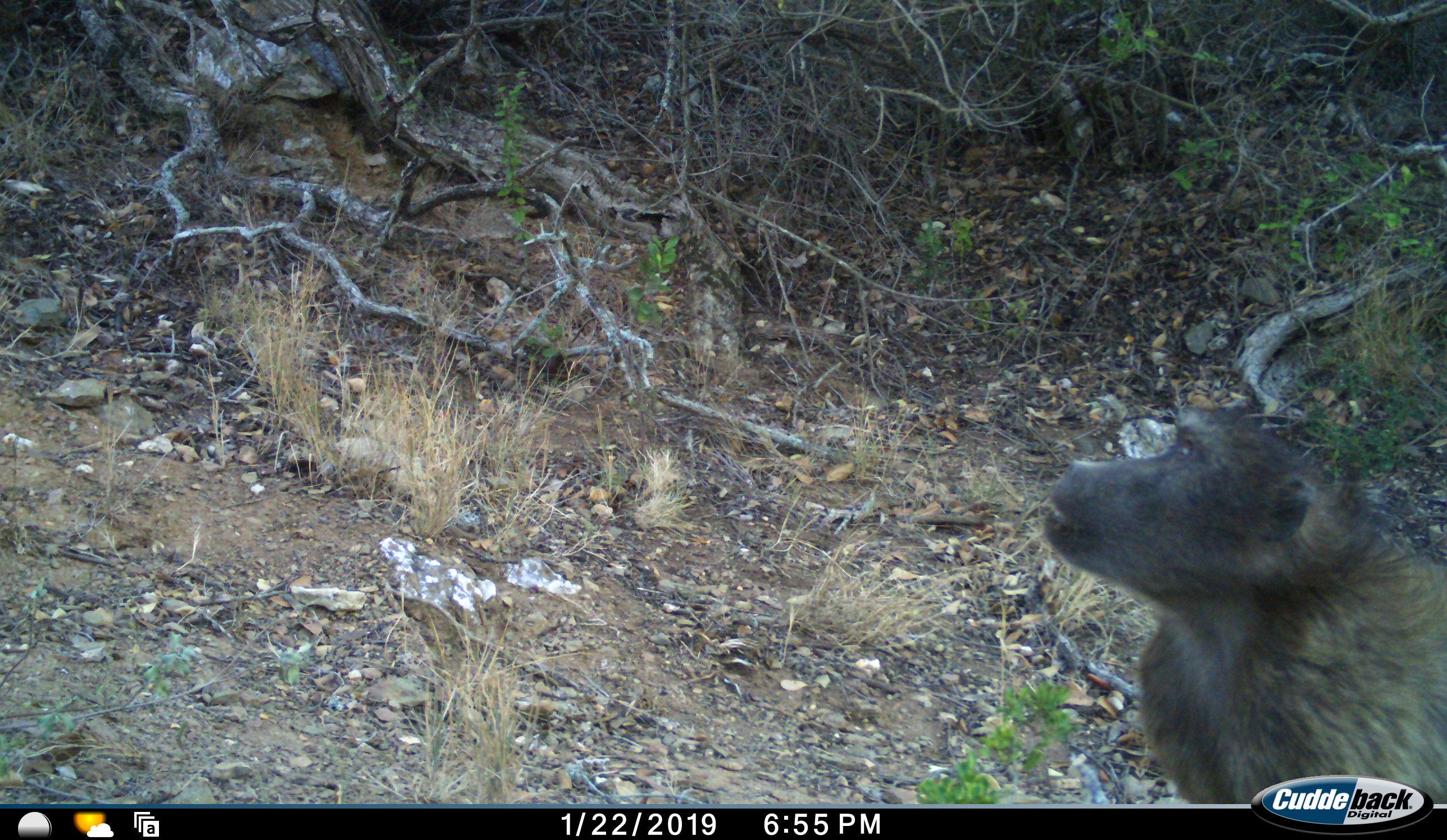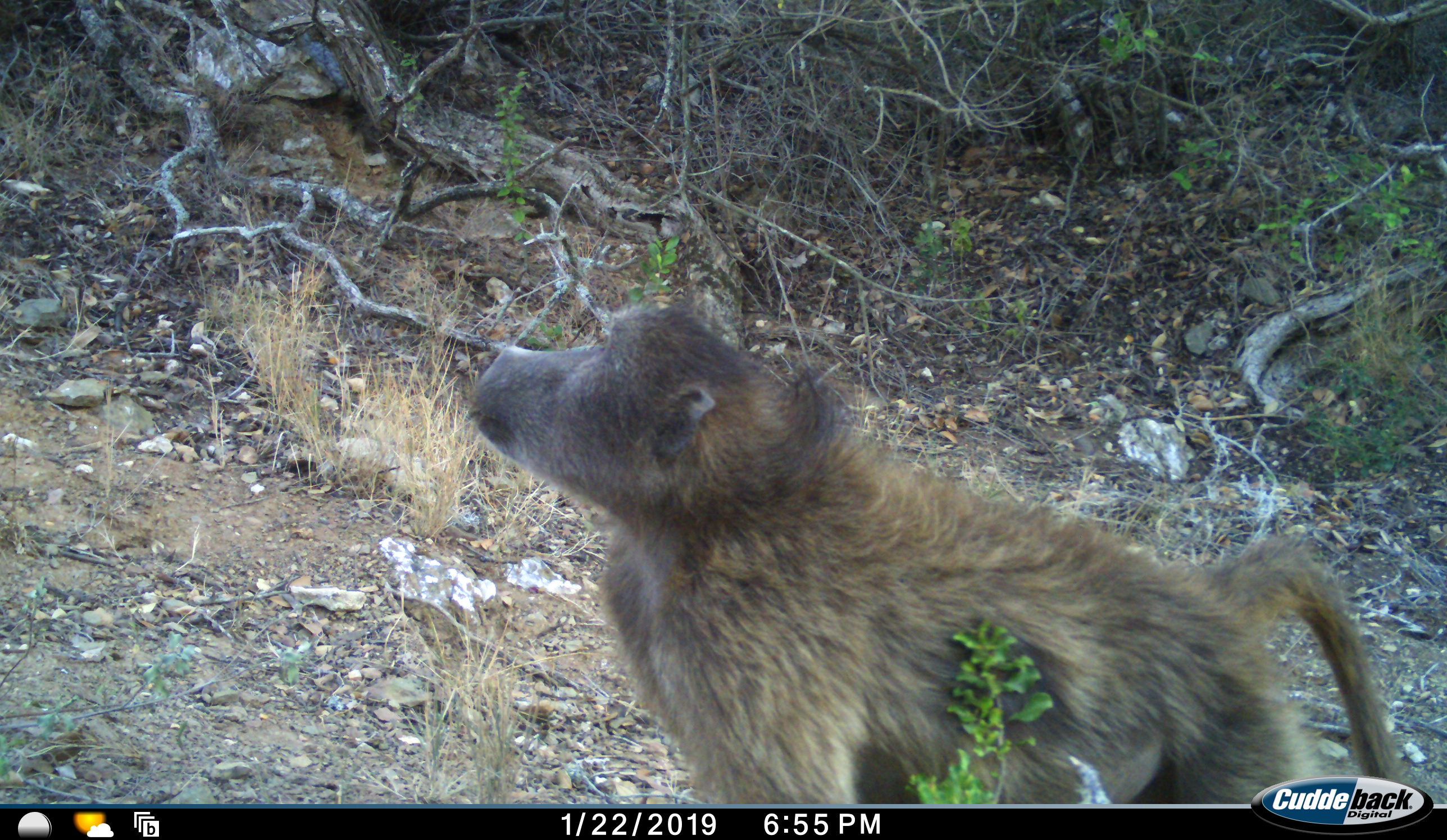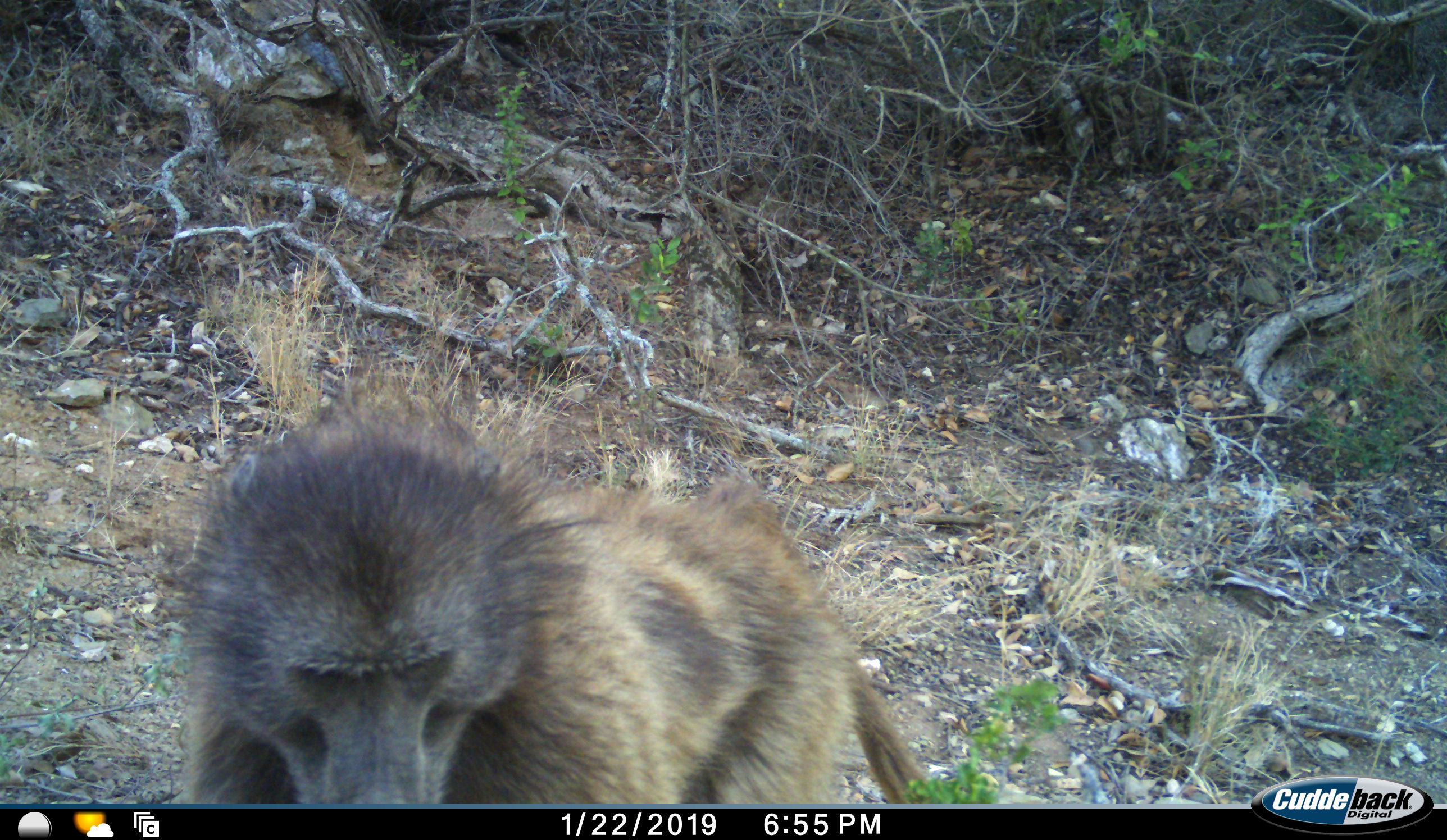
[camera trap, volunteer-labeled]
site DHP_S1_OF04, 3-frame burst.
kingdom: Animalia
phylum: Chordata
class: Mammalia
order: Primates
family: Cercopithecidae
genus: Papio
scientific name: Papio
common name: baboon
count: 1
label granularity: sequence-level